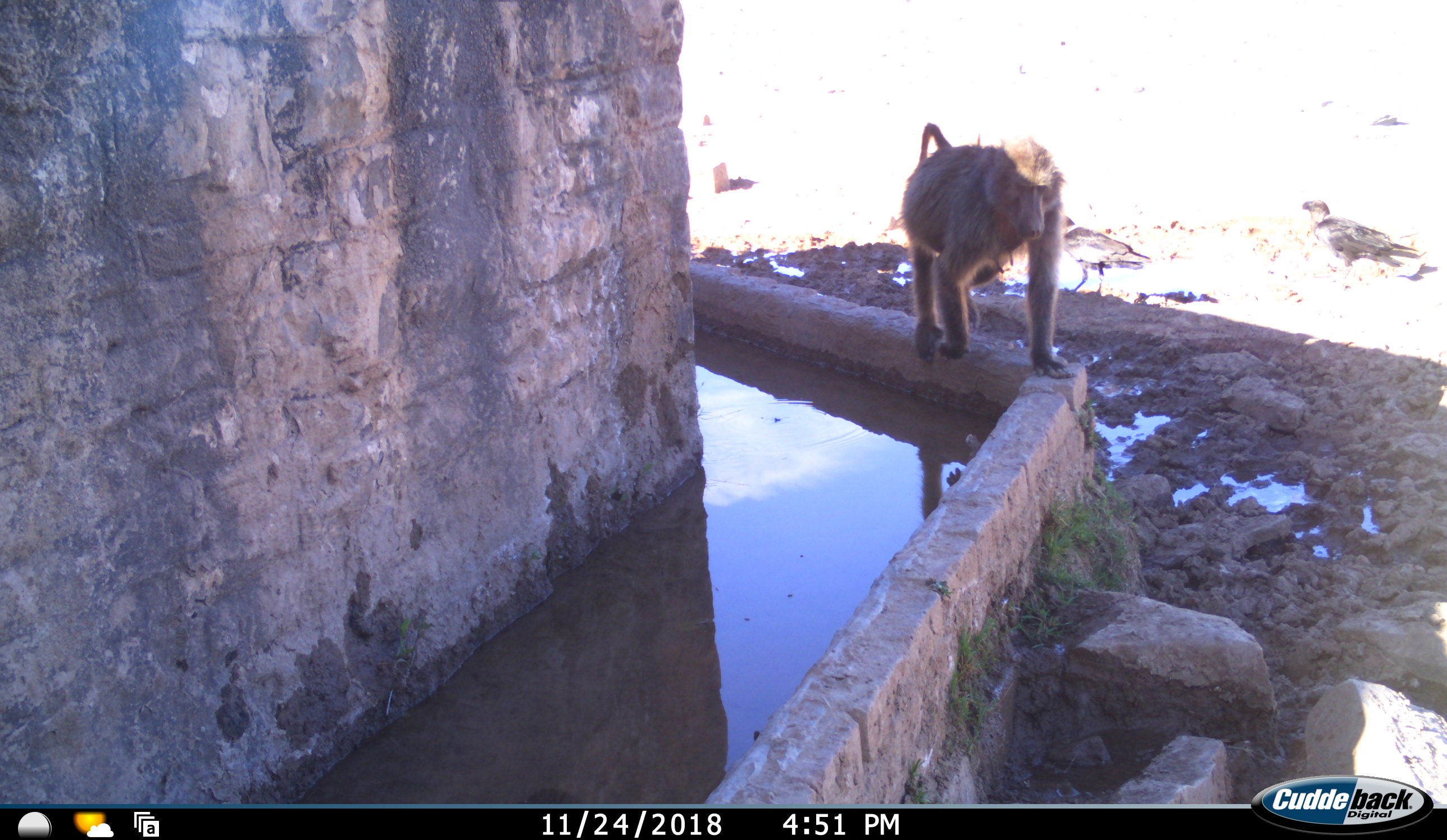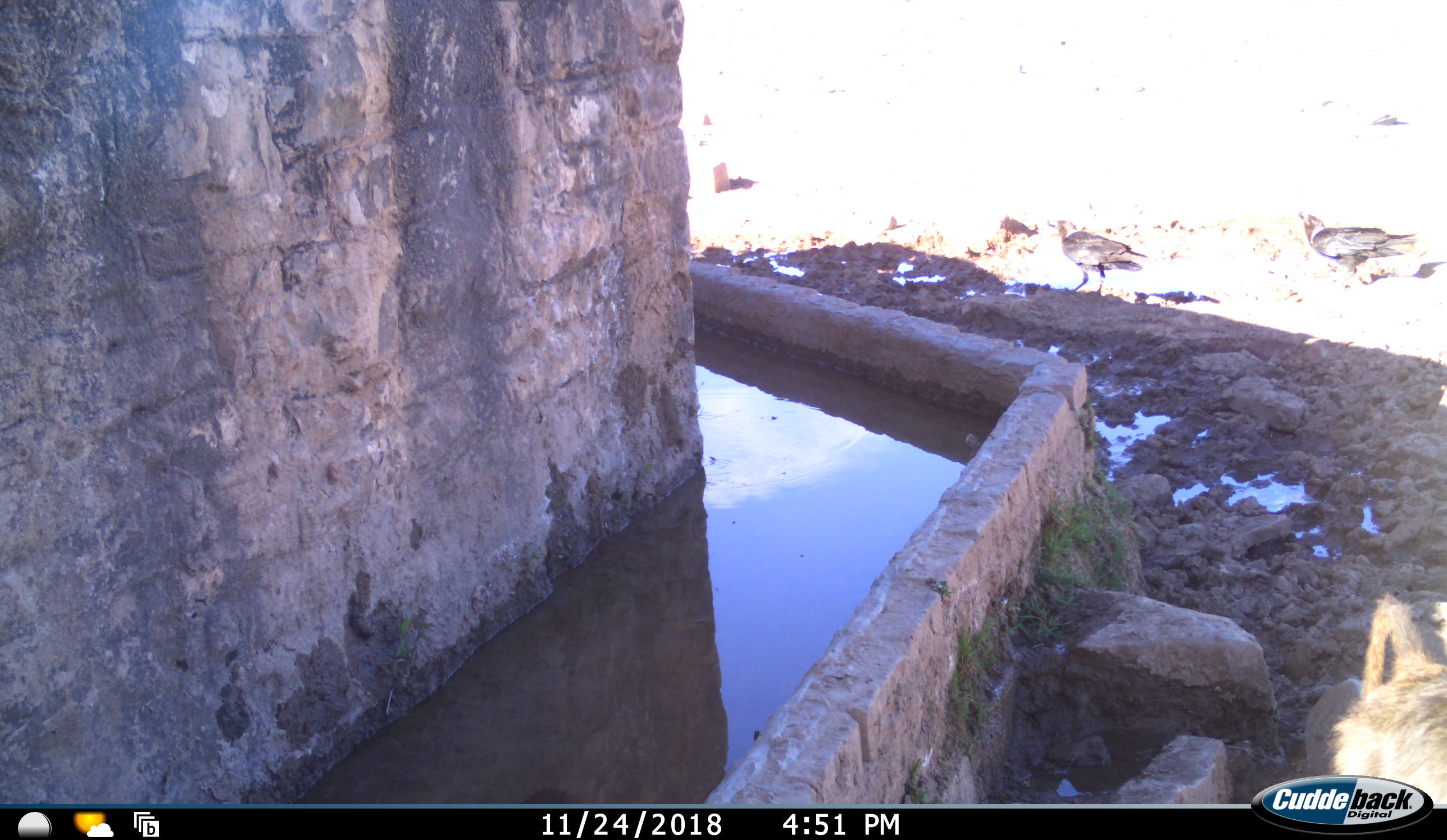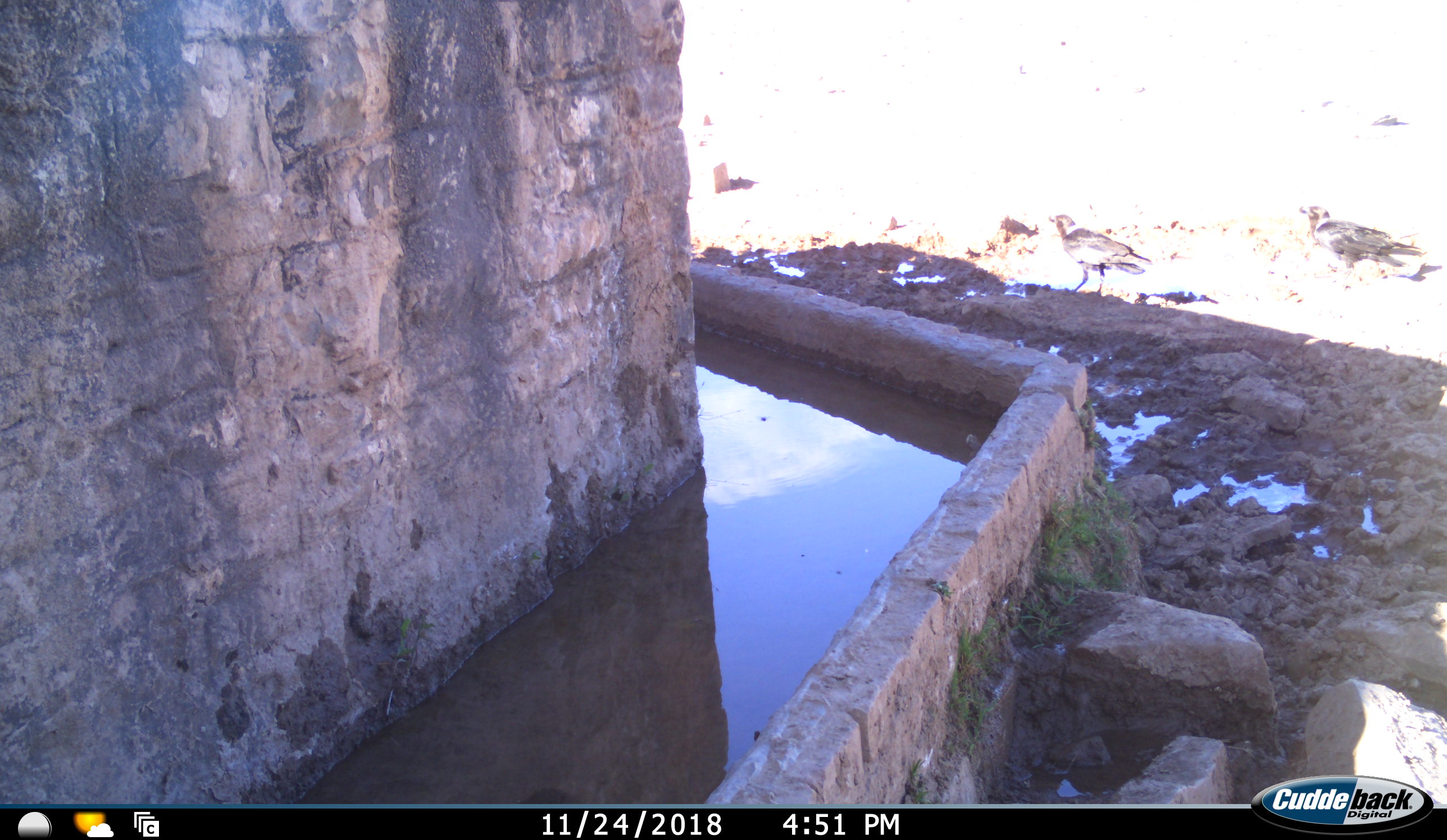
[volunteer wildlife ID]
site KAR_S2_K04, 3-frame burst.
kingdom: Animalia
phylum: Chordata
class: Mammalia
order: Primates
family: Cercopithecidae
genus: Papio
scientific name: Papio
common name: baboon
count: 1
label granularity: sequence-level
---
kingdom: Animalia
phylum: Chordata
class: Aves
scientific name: Aves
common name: bird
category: birdother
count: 2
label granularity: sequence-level